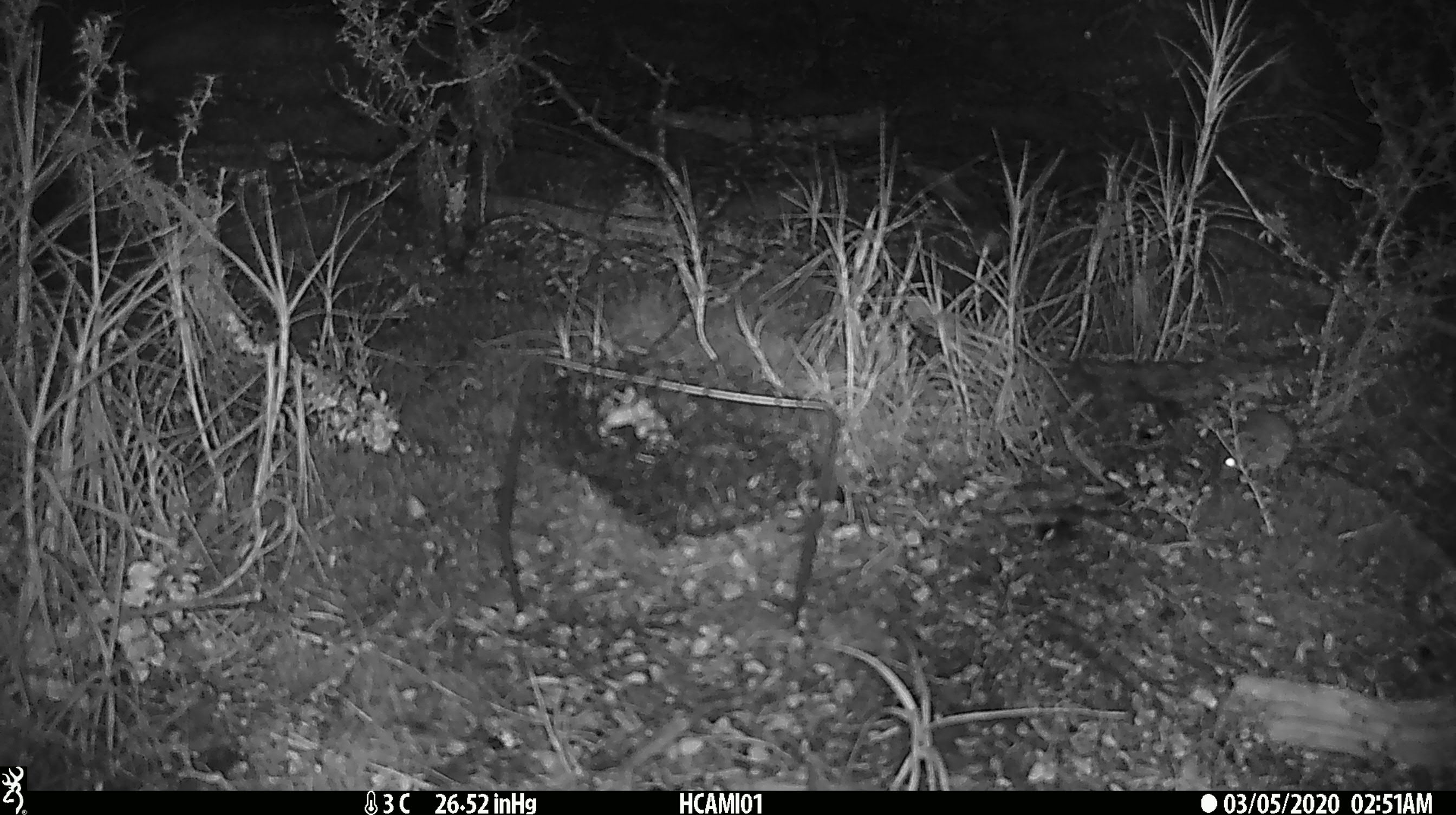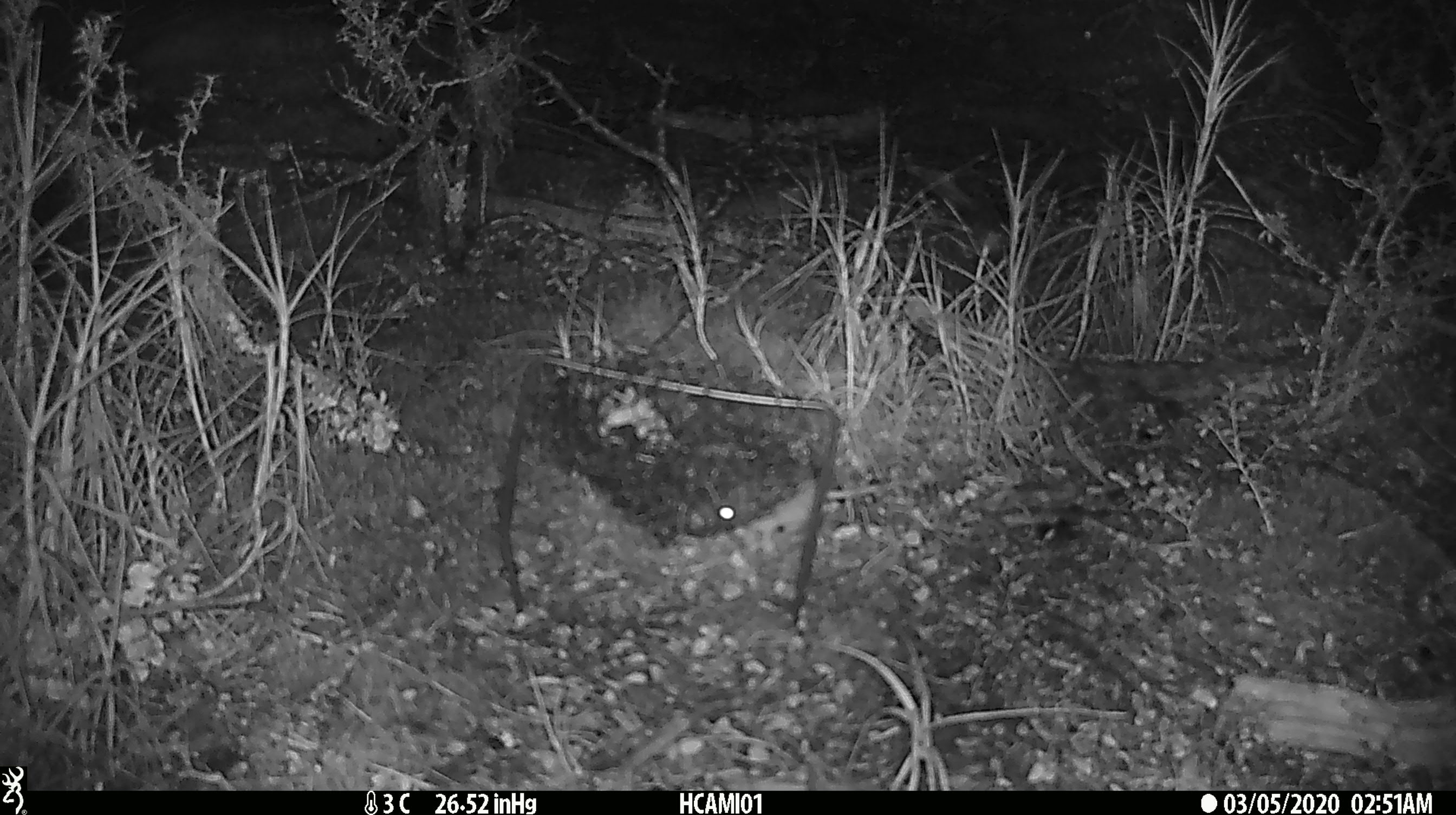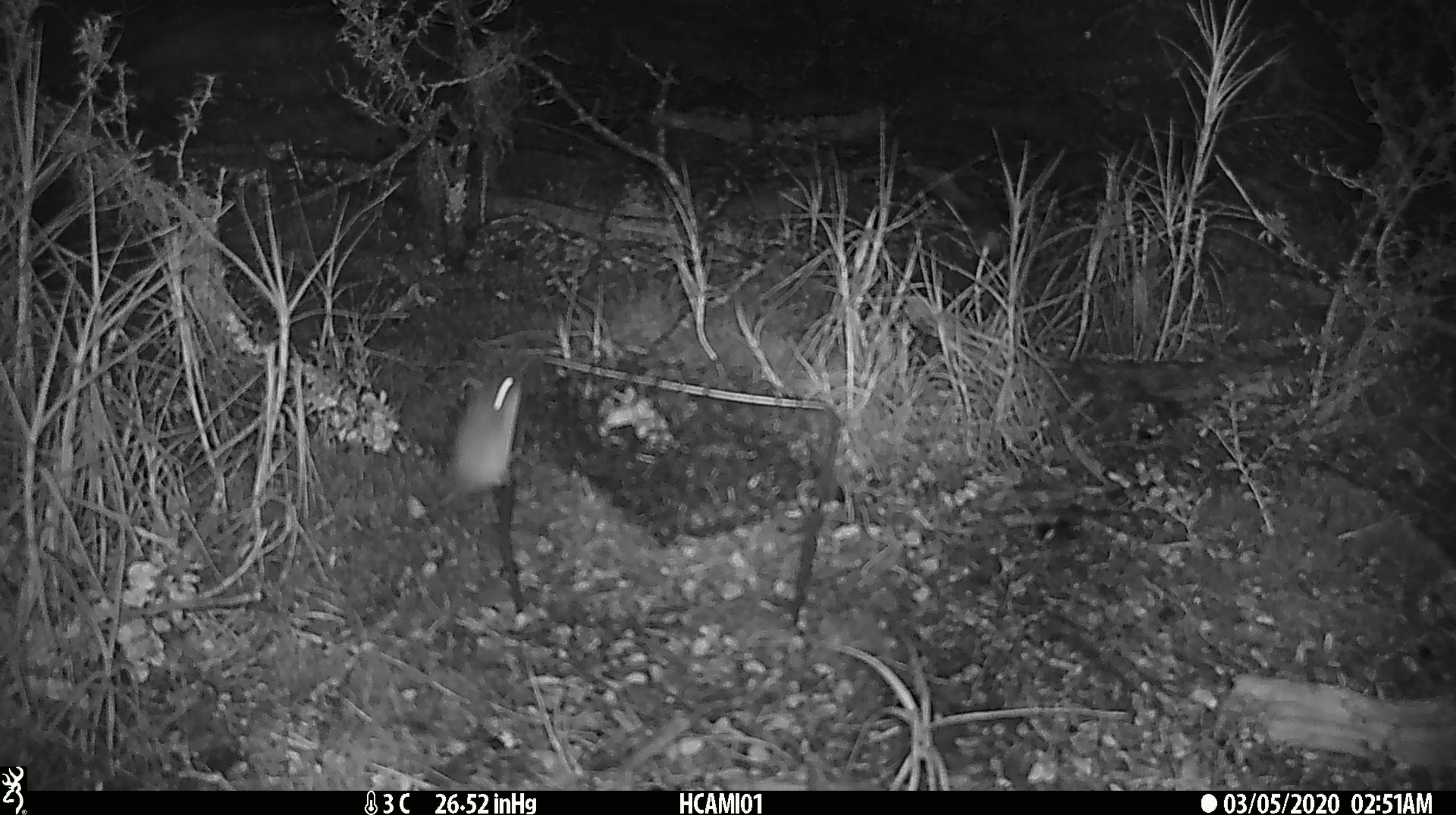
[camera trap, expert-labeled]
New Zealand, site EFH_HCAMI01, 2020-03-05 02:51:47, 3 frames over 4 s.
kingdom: Animalia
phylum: Chordata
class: Mammalia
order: Rodentia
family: Muridae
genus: Mus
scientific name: Mus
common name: mouse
Mouse (Mus).